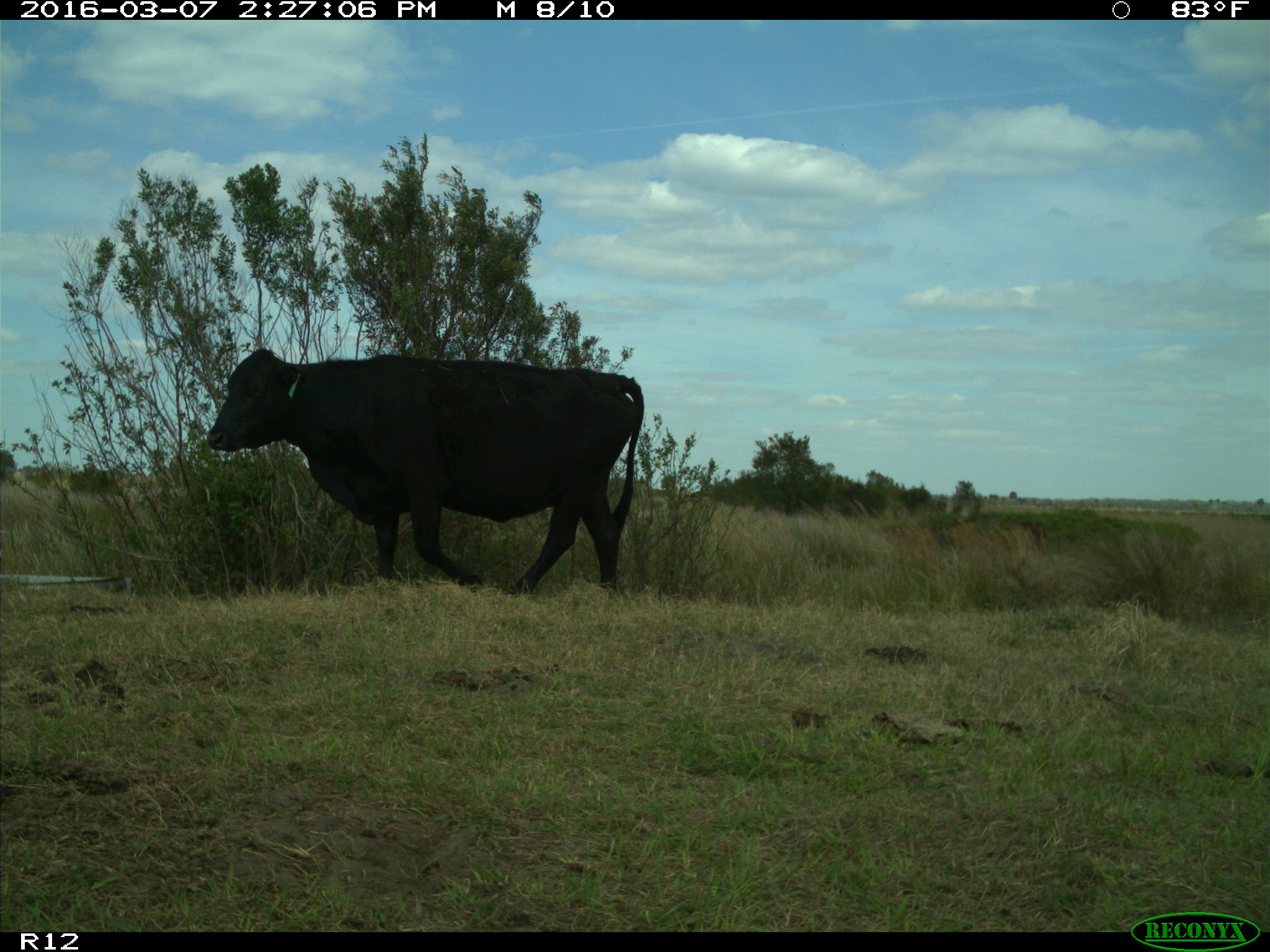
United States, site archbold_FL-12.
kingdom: Animalia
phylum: Chordata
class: Mammalia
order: Artiodactyla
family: Bovidae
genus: Bos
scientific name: Bos taurus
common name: domestic cow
Bos taurus (domestic cow).